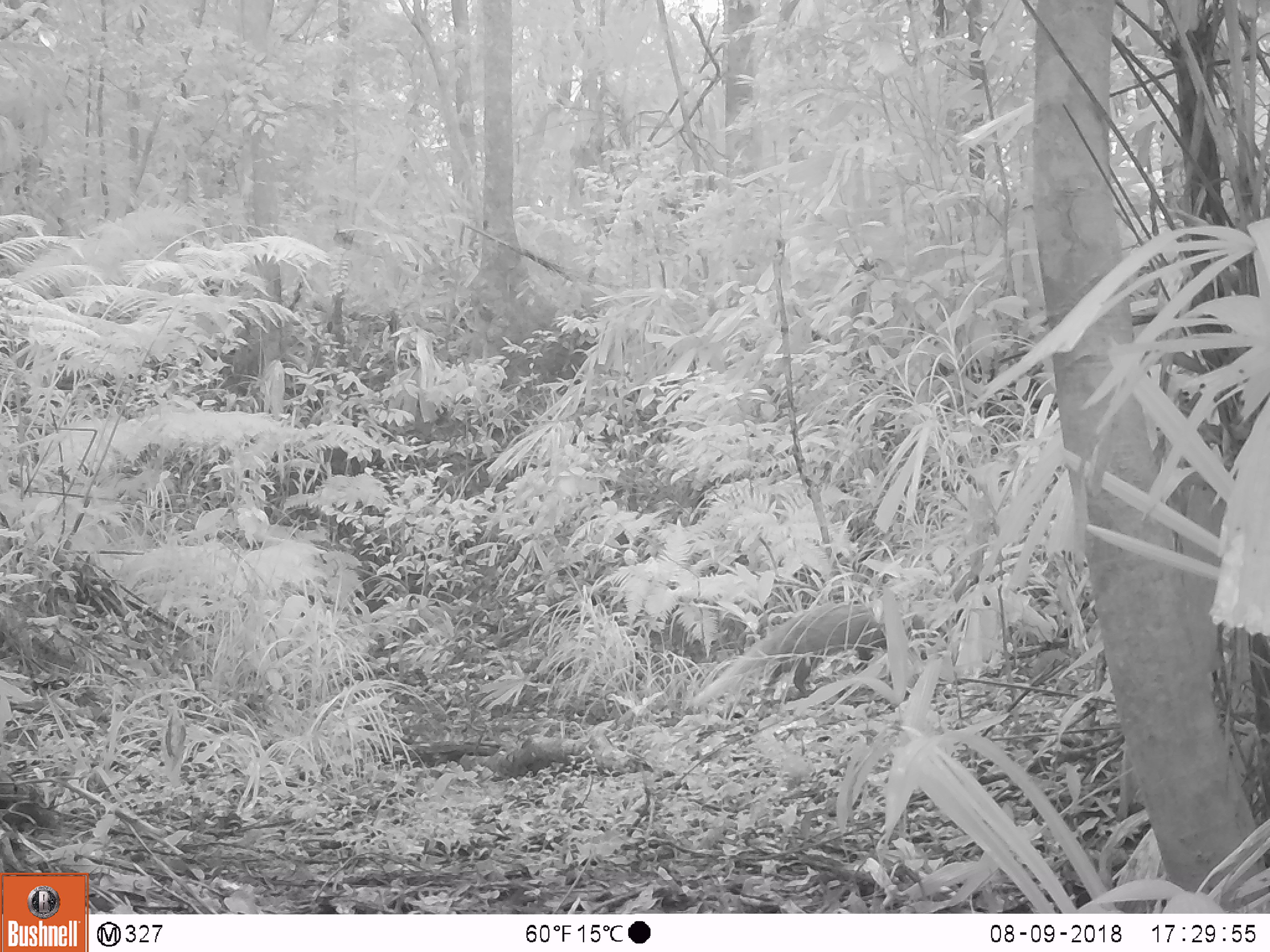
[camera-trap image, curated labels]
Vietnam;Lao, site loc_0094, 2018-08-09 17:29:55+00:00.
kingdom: Animalia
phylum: Chordata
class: Mammalia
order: Carnivora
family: Herpestidae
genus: Urva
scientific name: Urva urva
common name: crab-eating mongoose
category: crab eating mongoose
Crab eating mongoose (crab-eating mongoose) (Urva urva). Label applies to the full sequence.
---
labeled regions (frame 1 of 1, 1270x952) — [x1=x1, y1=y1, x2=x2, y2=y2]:
crab eating mongoose: [x1=694, y1=600, x2=947, y2=702]